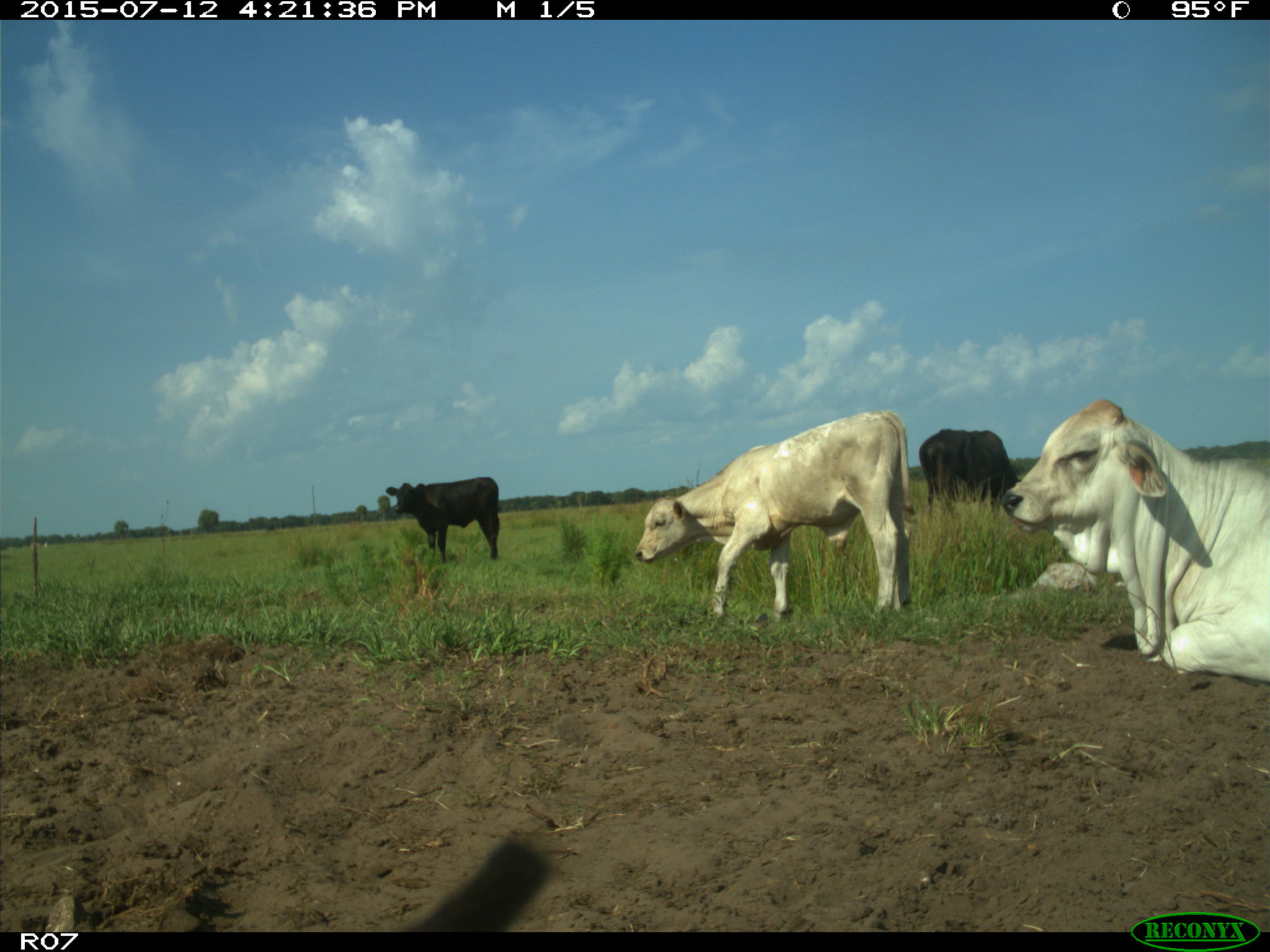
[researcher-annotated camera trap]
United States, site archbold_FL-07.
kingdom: Animalia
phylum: Chordata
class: Mammalia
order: Artiodactyla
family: Bovidae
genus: Bos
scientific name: Bos taurus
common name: domestic cow